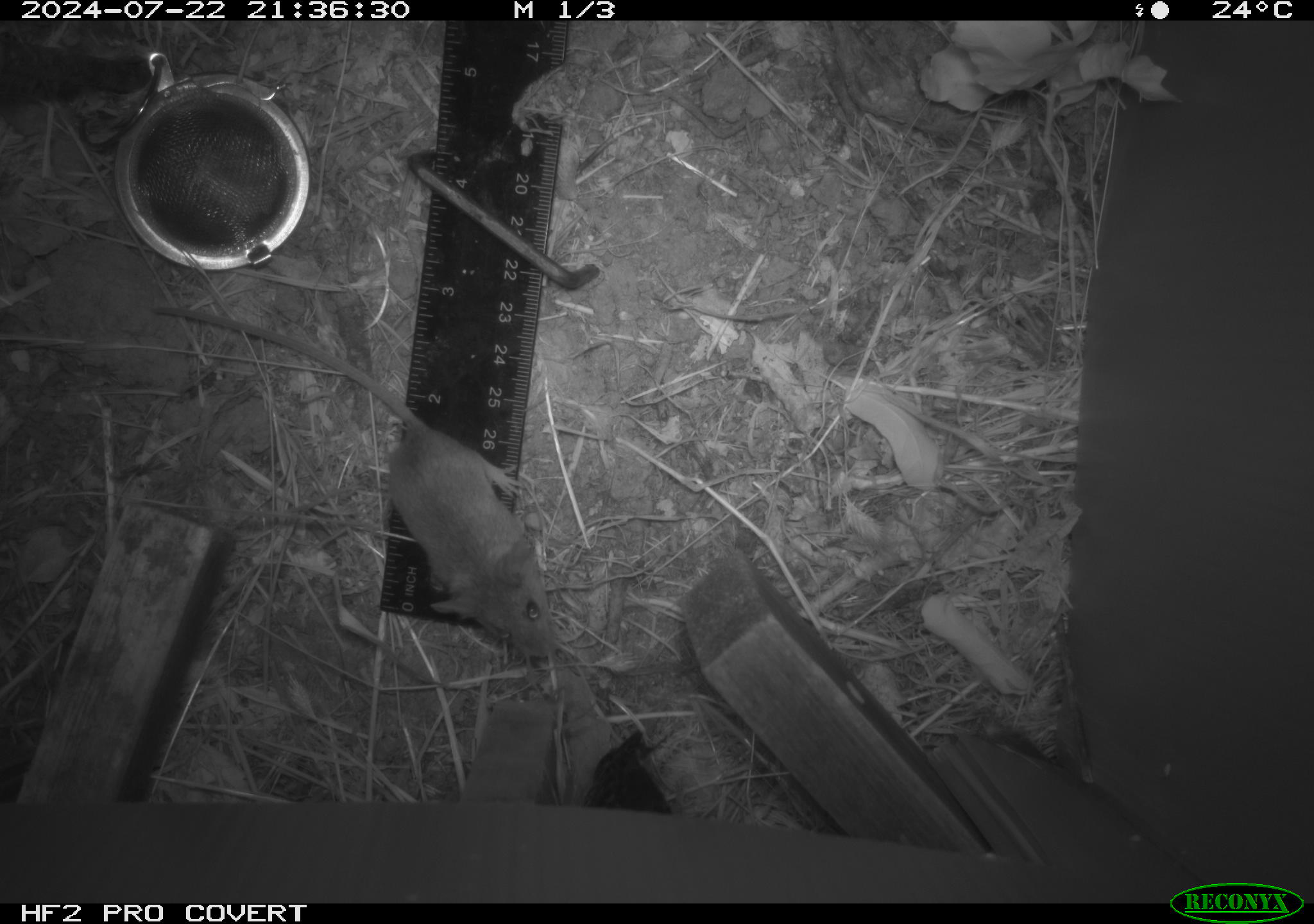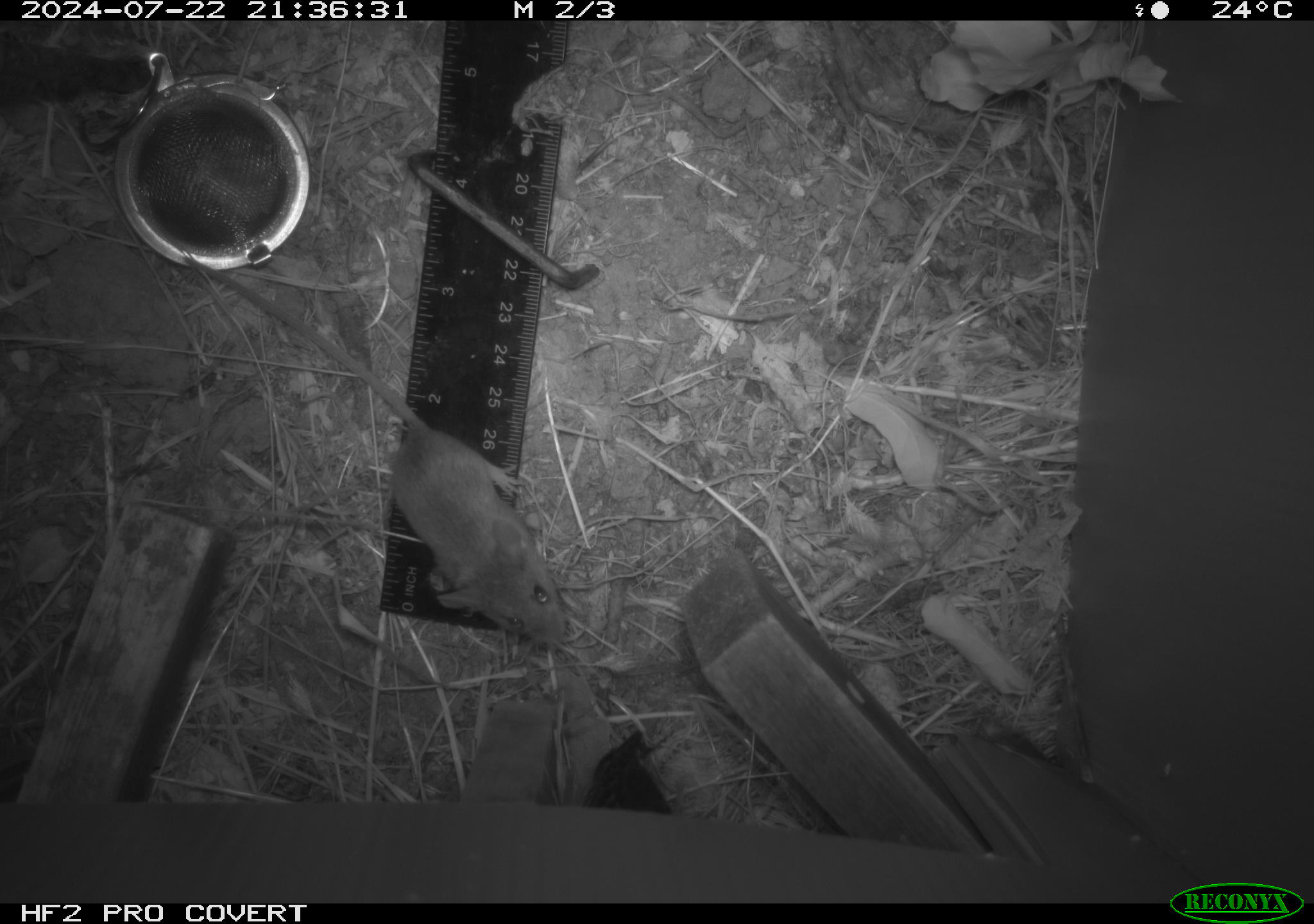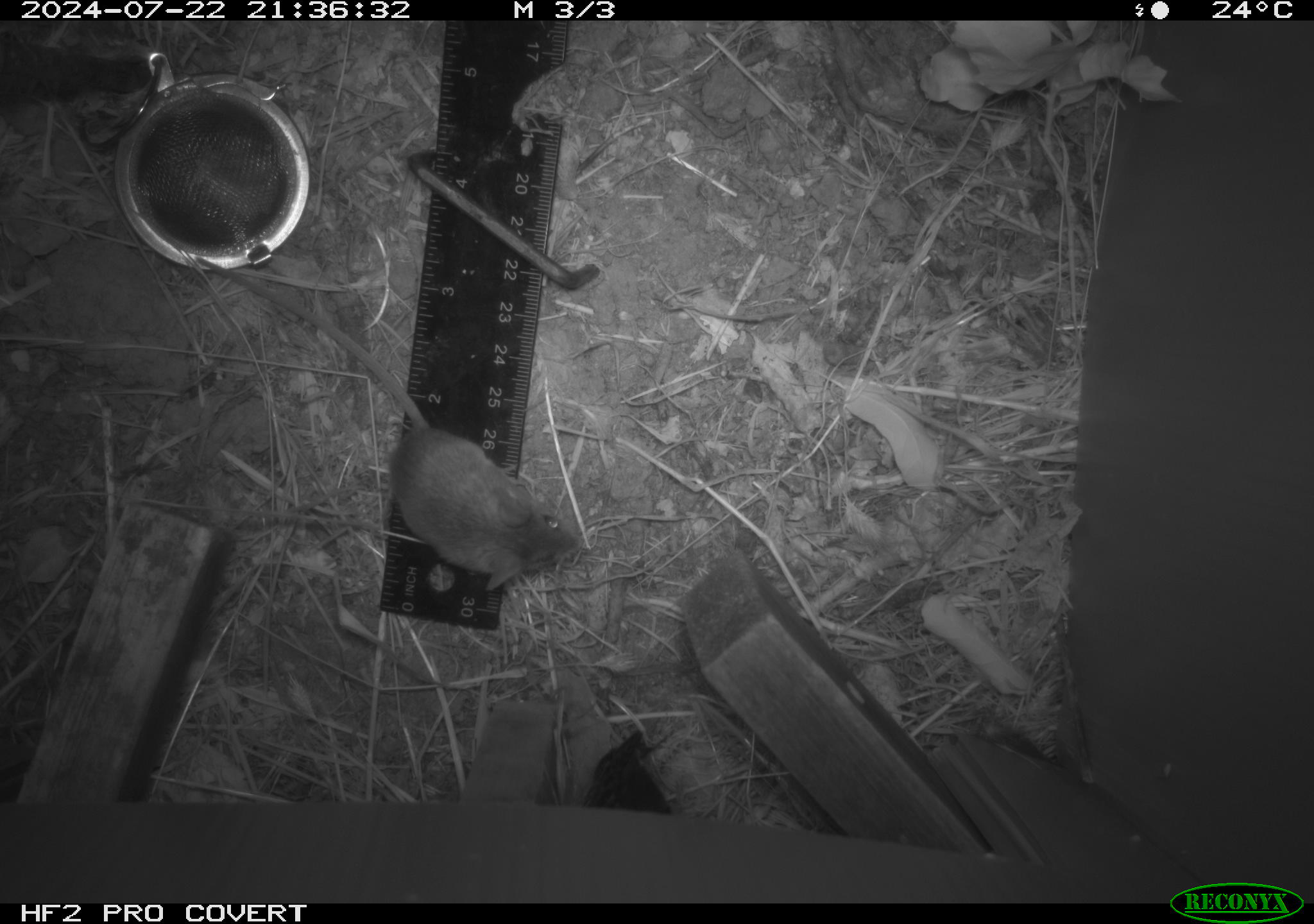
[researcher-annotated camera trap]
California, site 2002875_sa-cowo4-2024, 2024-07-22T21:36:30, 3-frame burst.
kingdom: Animalia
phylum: Chordata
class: Mammalia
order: Rodentia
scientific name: Rodentia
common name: mouse species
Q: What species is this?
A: Mouse species (Rodentia).